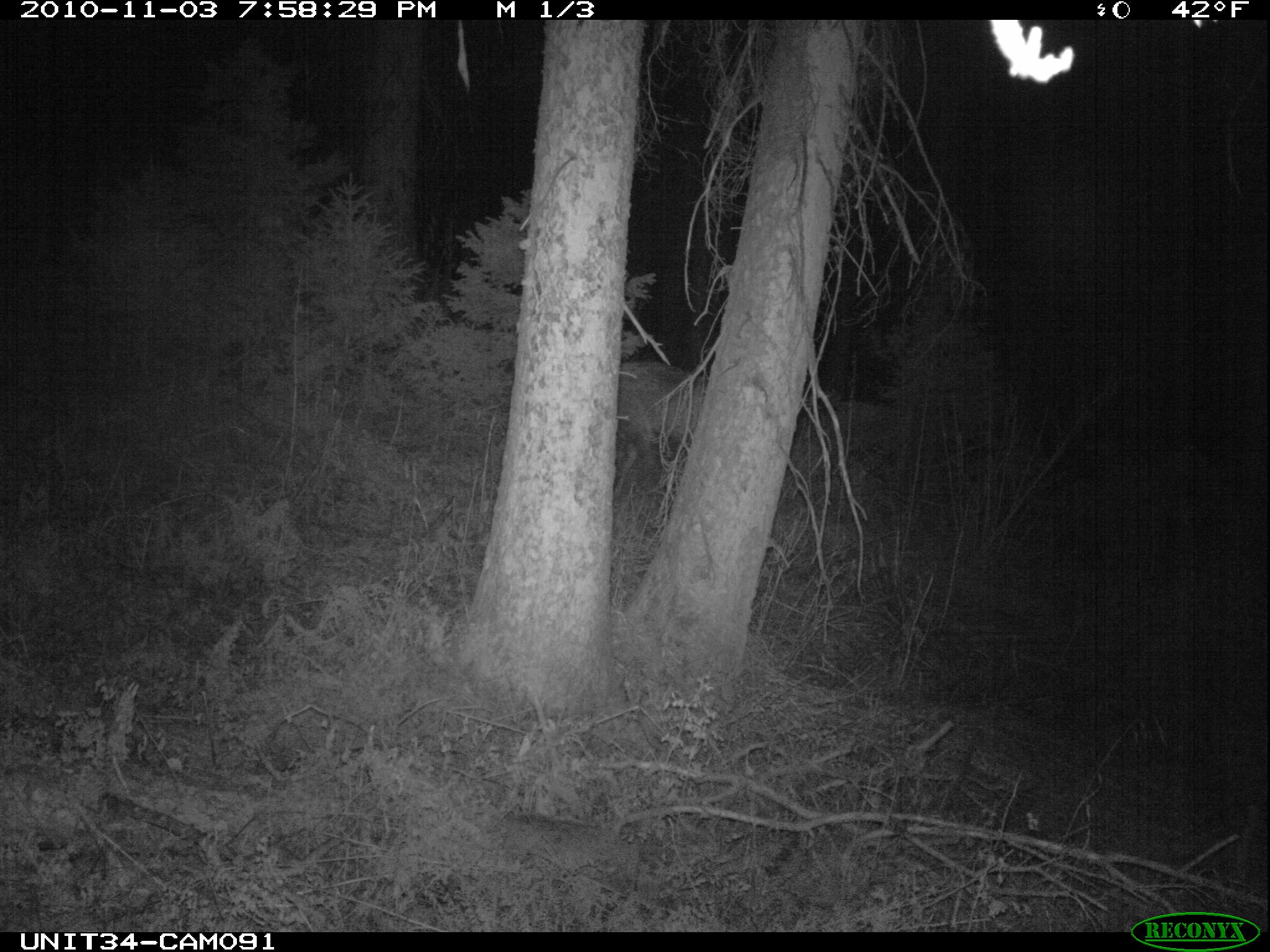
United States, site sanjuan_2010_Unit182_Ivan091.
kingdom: Animalia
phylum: Chordata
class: Mammalia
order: Artiodactyla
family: Cervidae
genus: Cervus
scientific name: Cervus elaphus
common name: red deer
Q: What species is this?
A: Cervus elaphus (red deer).